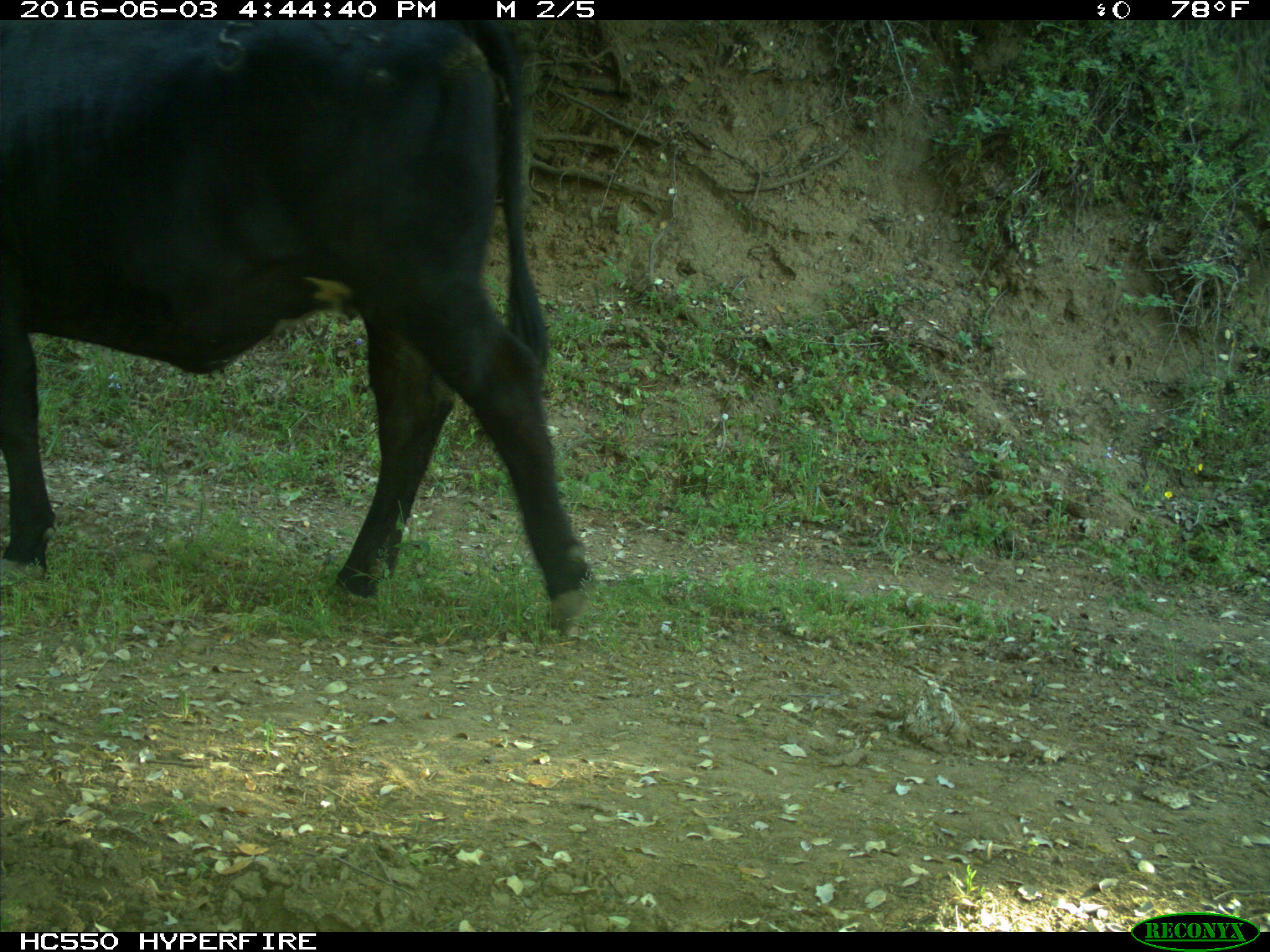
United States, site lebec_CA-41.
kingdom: Animalia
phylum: Chordata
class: Mammalia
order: Artiodactyla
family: Bovidae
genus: Bos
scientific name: Bos taurus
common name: domestic cow